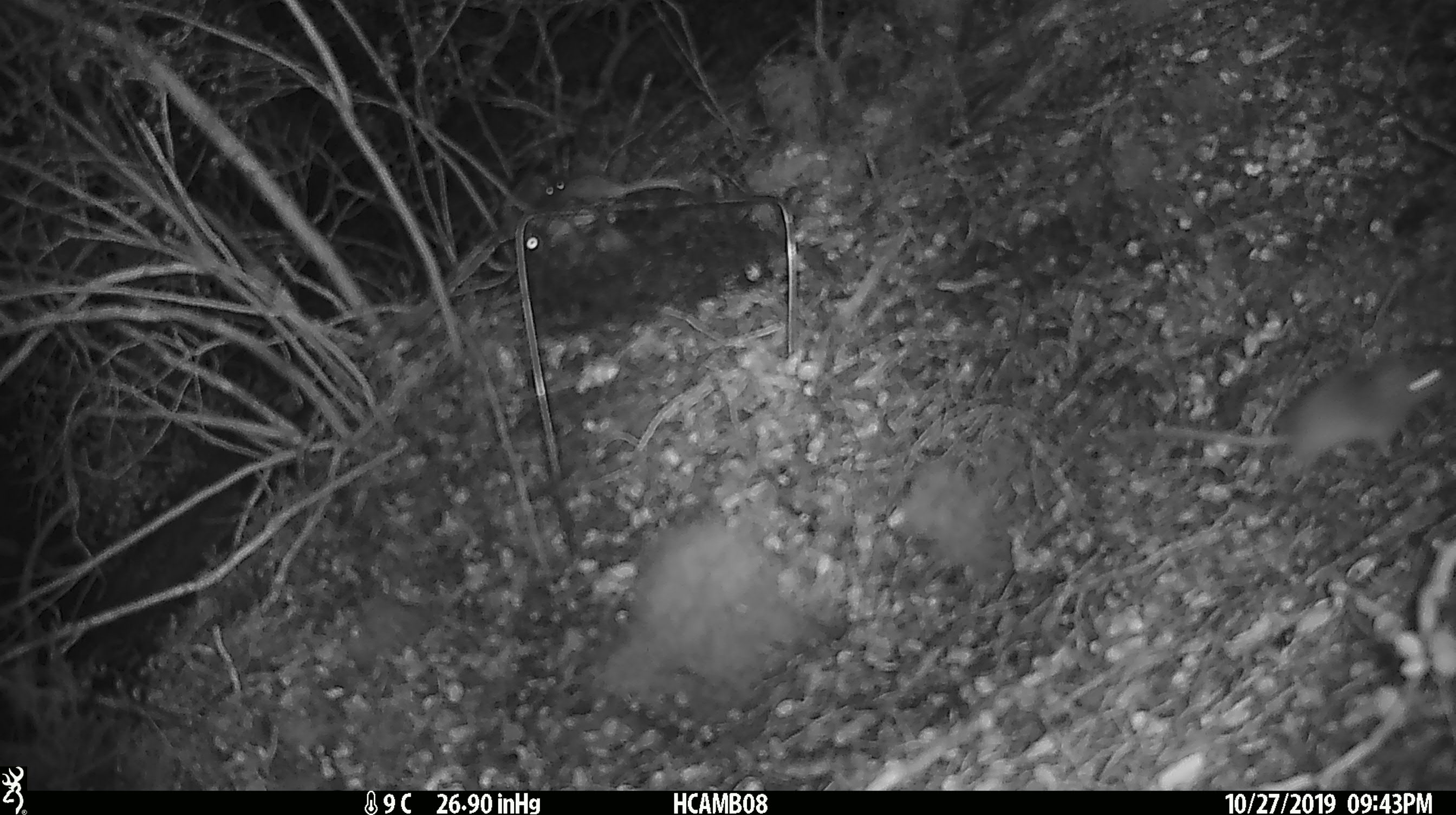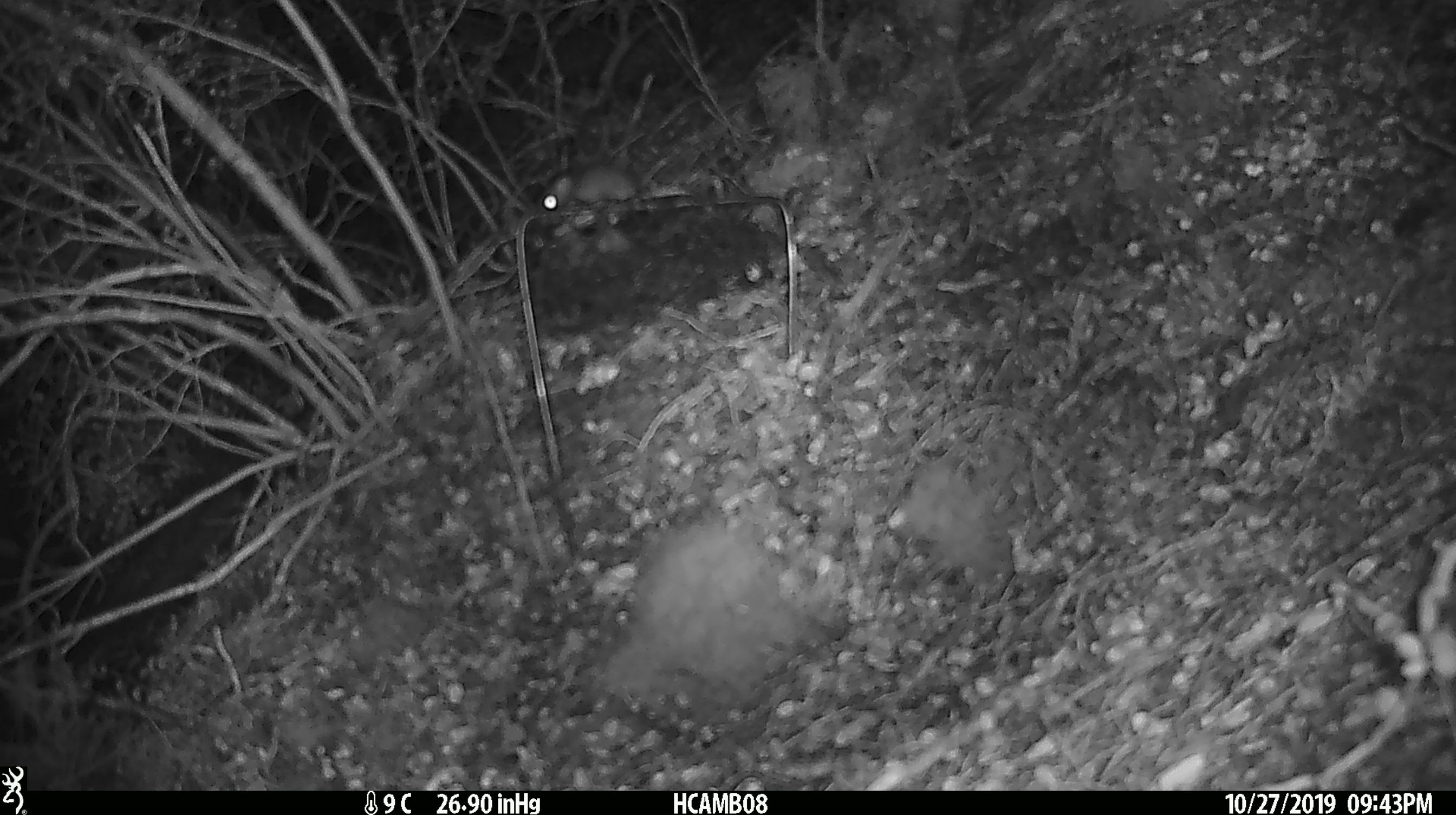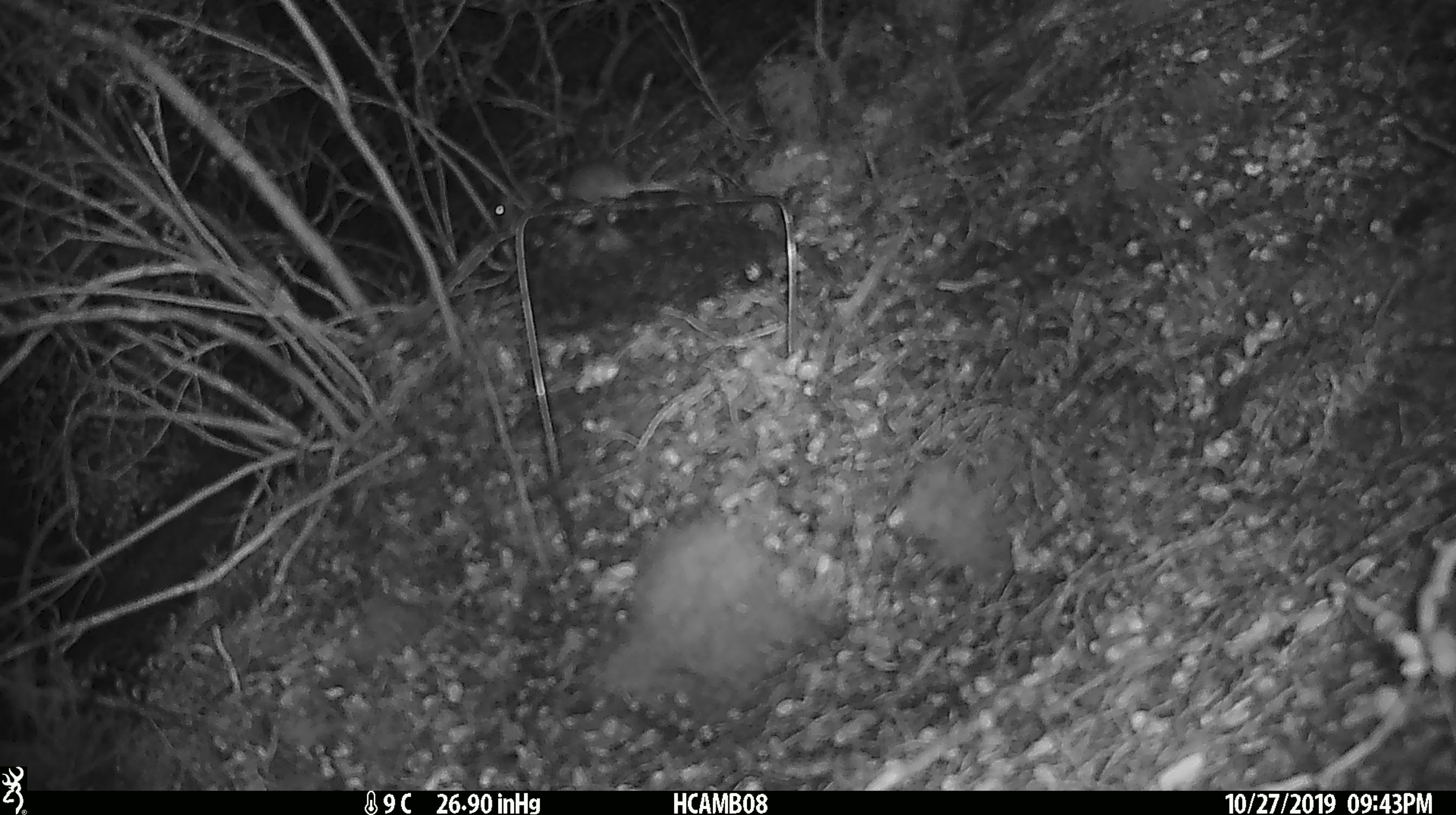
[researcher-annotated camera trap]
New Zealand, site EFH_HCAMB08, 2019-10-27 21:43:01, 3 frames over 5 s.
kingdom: Animalia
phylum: Chordata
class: Mammalia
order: Rodentia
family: Muridae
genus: Mus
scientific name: Mus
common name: mouse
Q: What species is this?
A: Mouse (Mus).